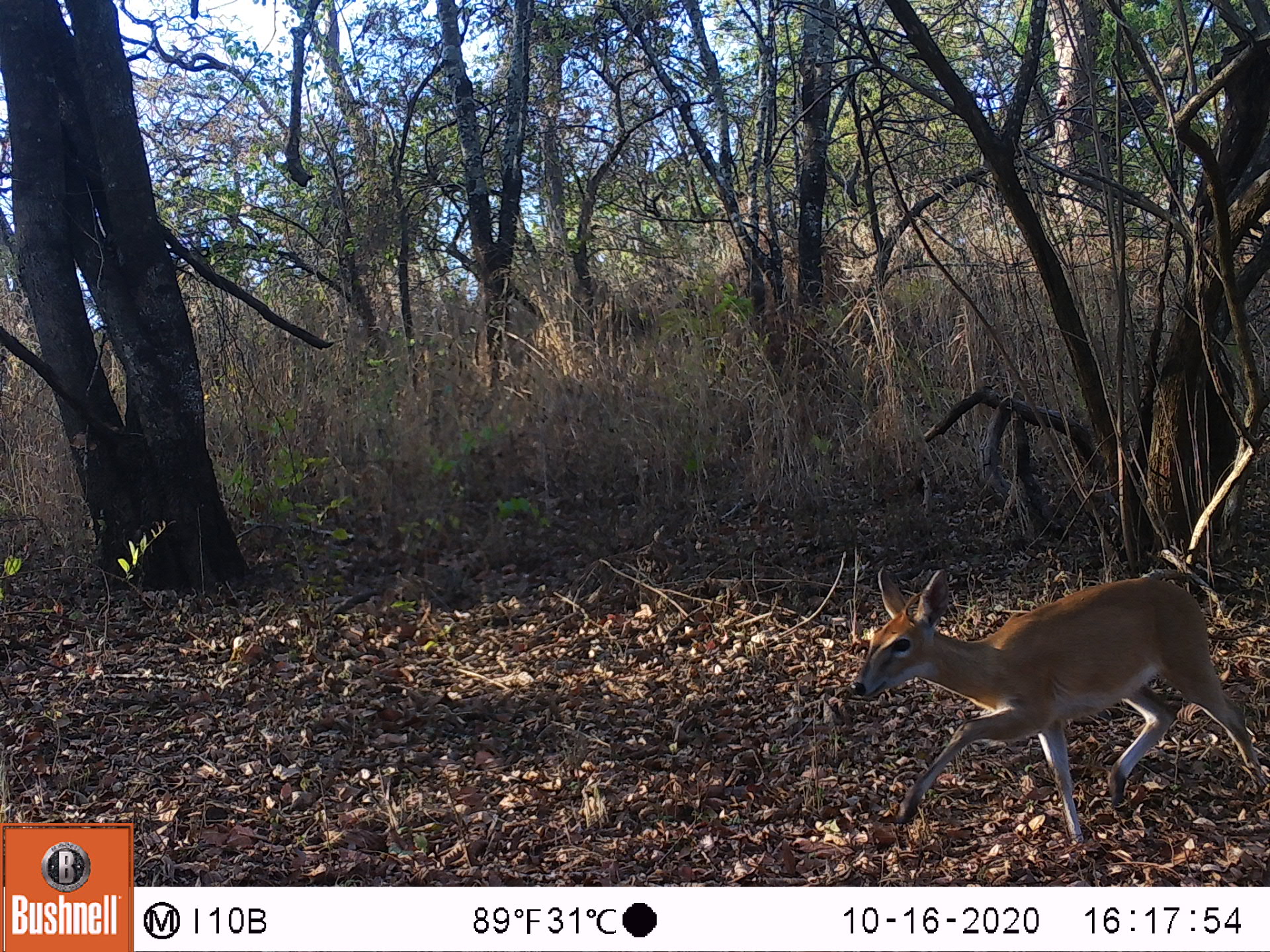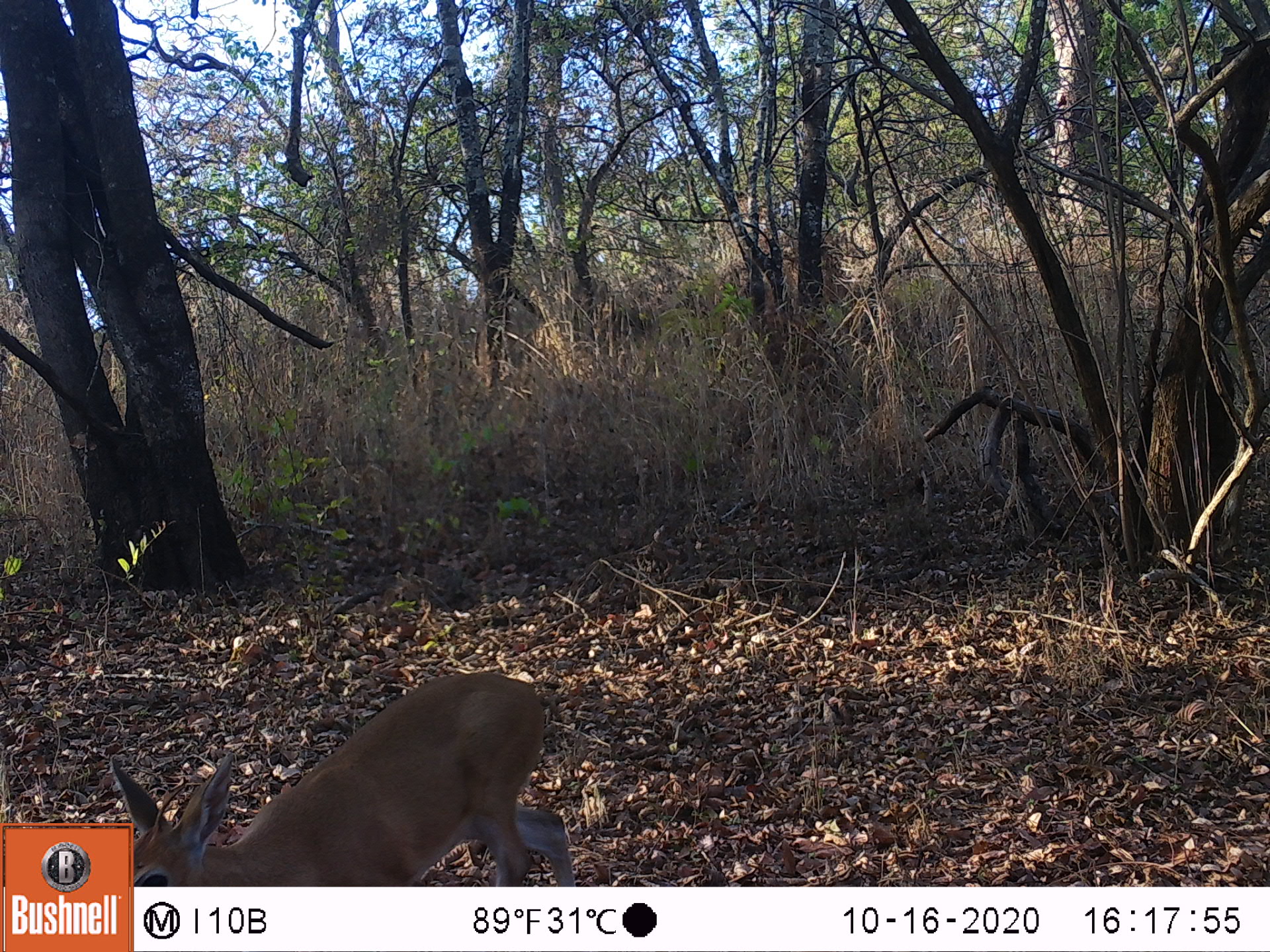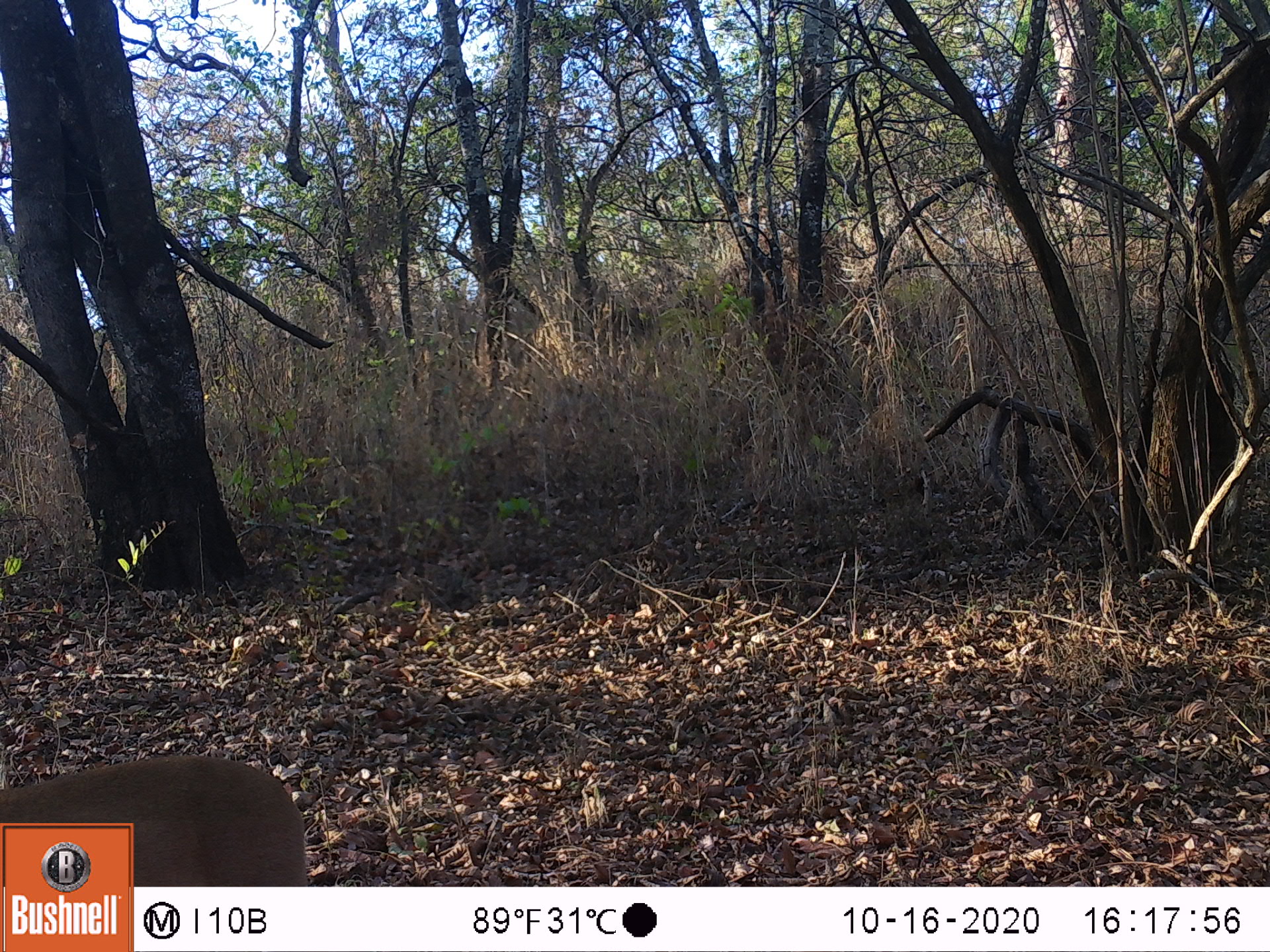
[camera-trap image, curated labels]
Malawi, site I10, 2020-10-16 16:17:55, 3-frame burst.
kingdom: Animalia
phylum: Chordata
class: Mammalia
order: Artiodactyla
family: Bovidae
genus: Sylvicapra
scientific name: Sylvicapra grimmia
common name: common duiker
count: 1